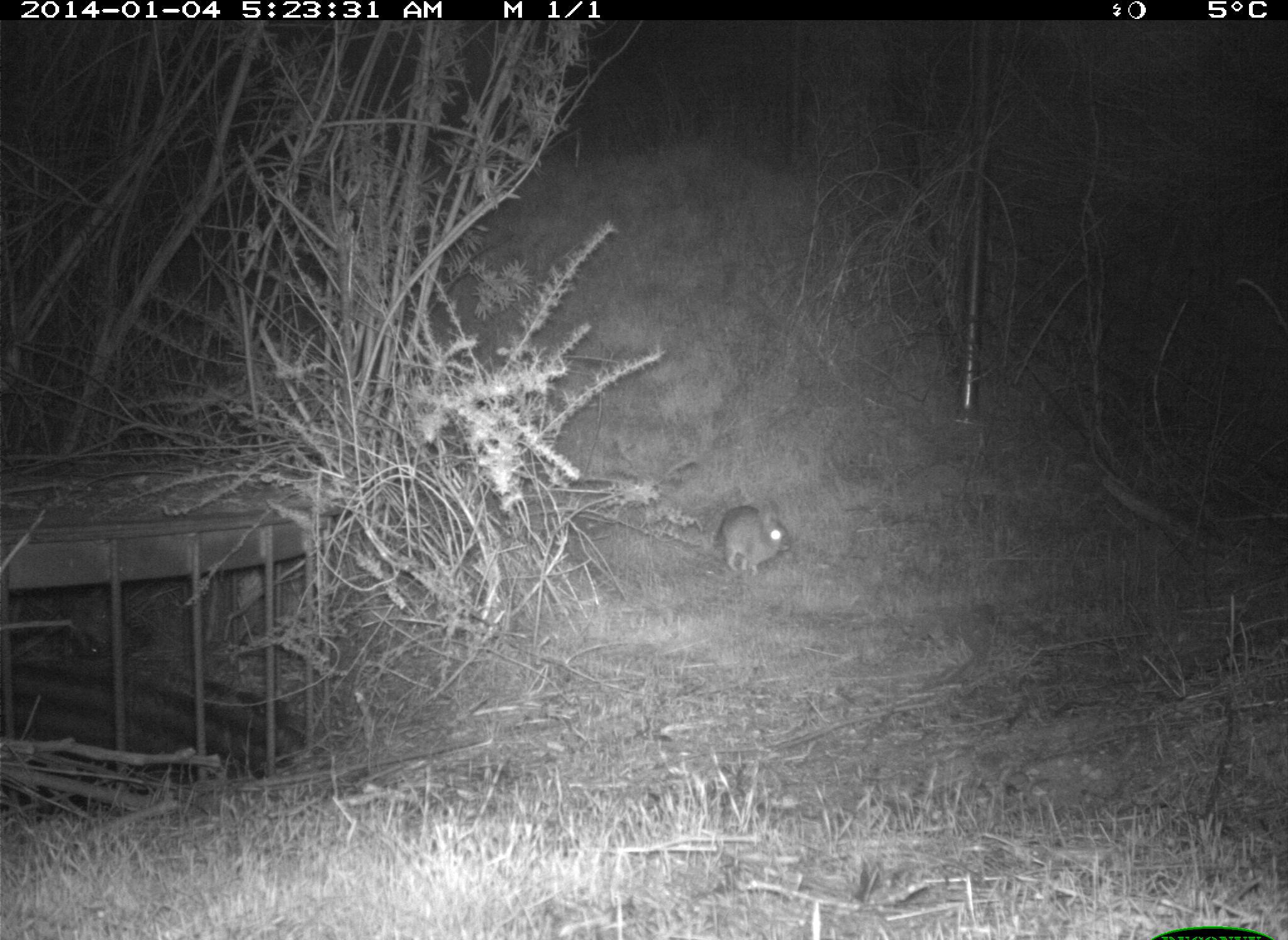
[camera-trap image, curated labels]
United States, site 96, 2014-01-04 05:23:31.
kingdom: Animalia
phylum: Chordata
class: Mammalia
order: Lagomorpha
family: Leporidae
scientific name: Leporidae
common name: rabbits and hares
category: rabbit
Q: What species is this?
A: Rabbit (rabbits and hares) (Leporidae).